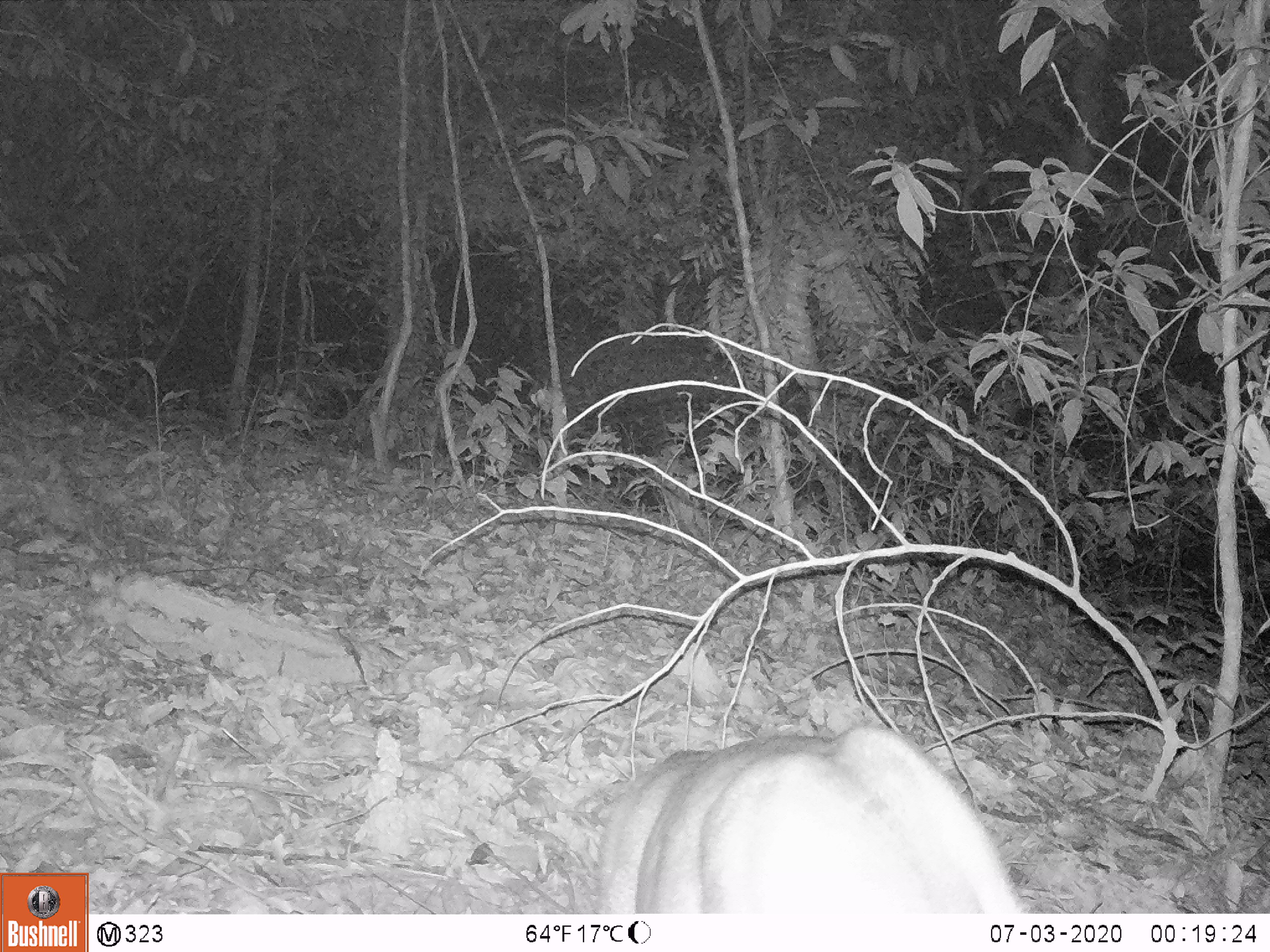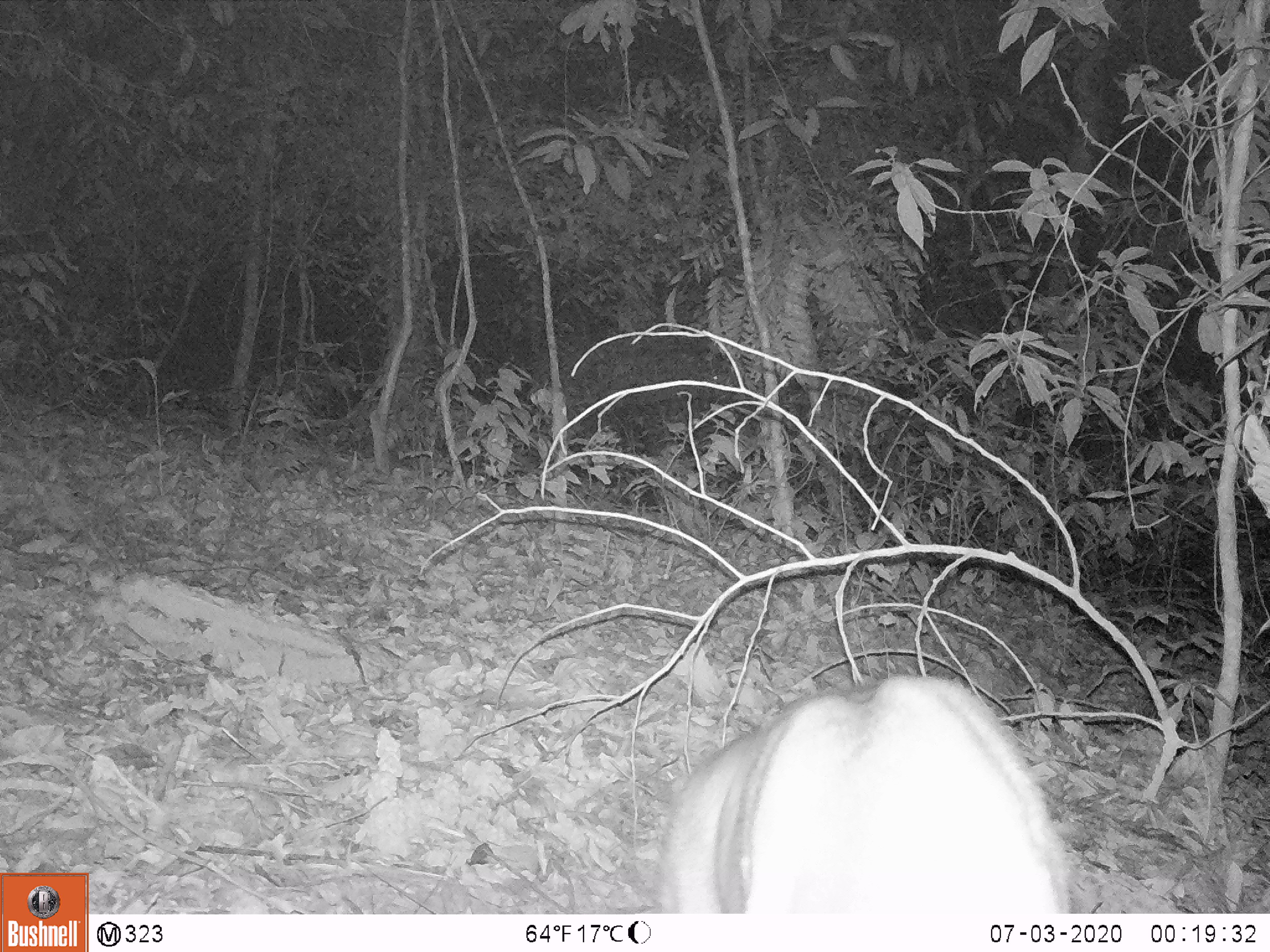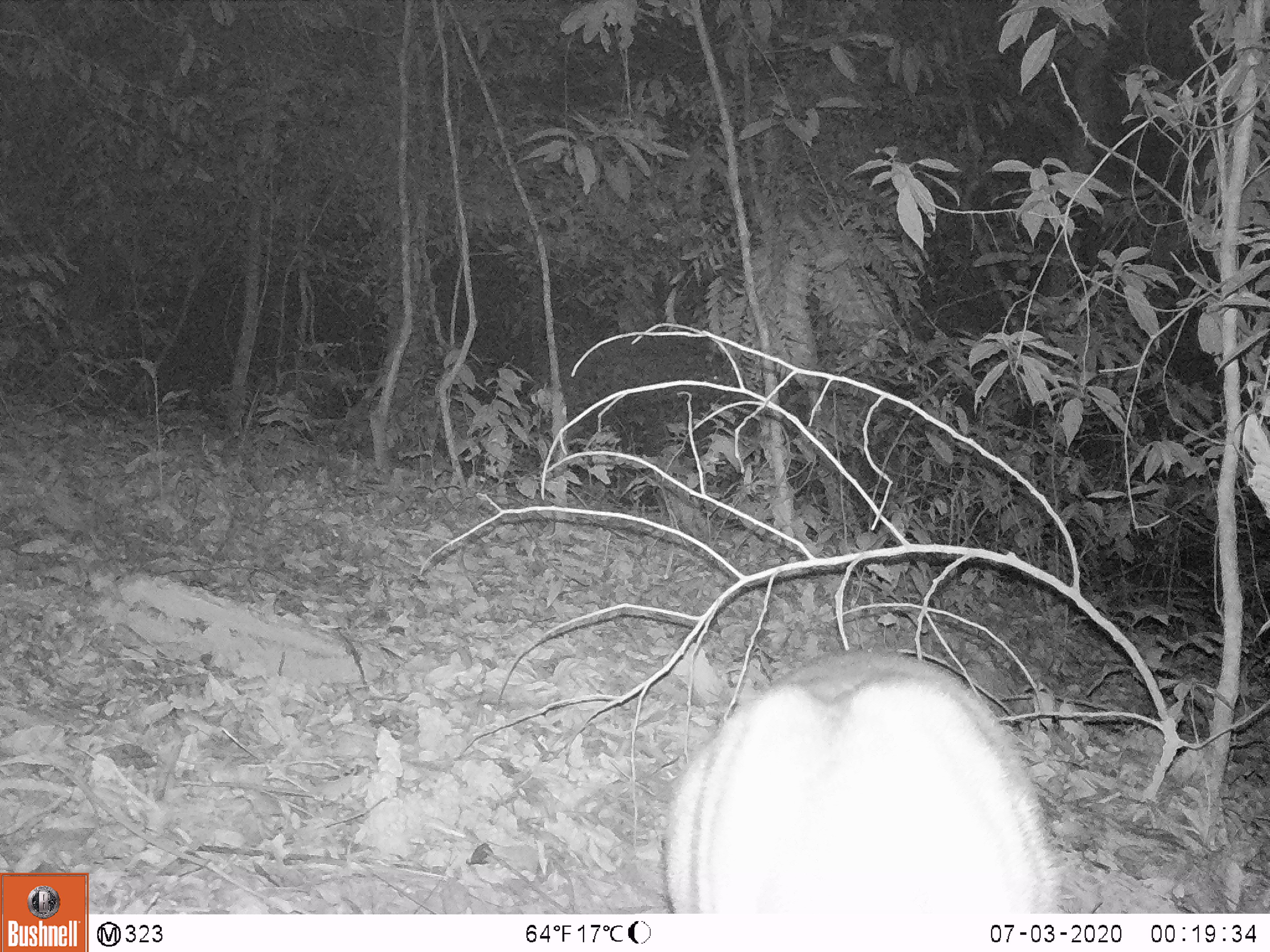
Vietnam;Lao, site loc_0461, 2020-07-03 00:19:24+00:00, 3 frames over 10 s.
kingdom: Animalia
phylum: Chordata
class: Mammalia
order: Artiodactyla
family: Cervidae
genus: Muntiacus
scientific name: Muntiacus vuquangensis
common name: large-antlered muntjac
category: large antlered muntjac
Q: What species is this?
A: Large antlered muntjac (large-antlered muntjac) (Muntiacus vuquangensis).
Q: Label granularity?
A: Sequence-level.